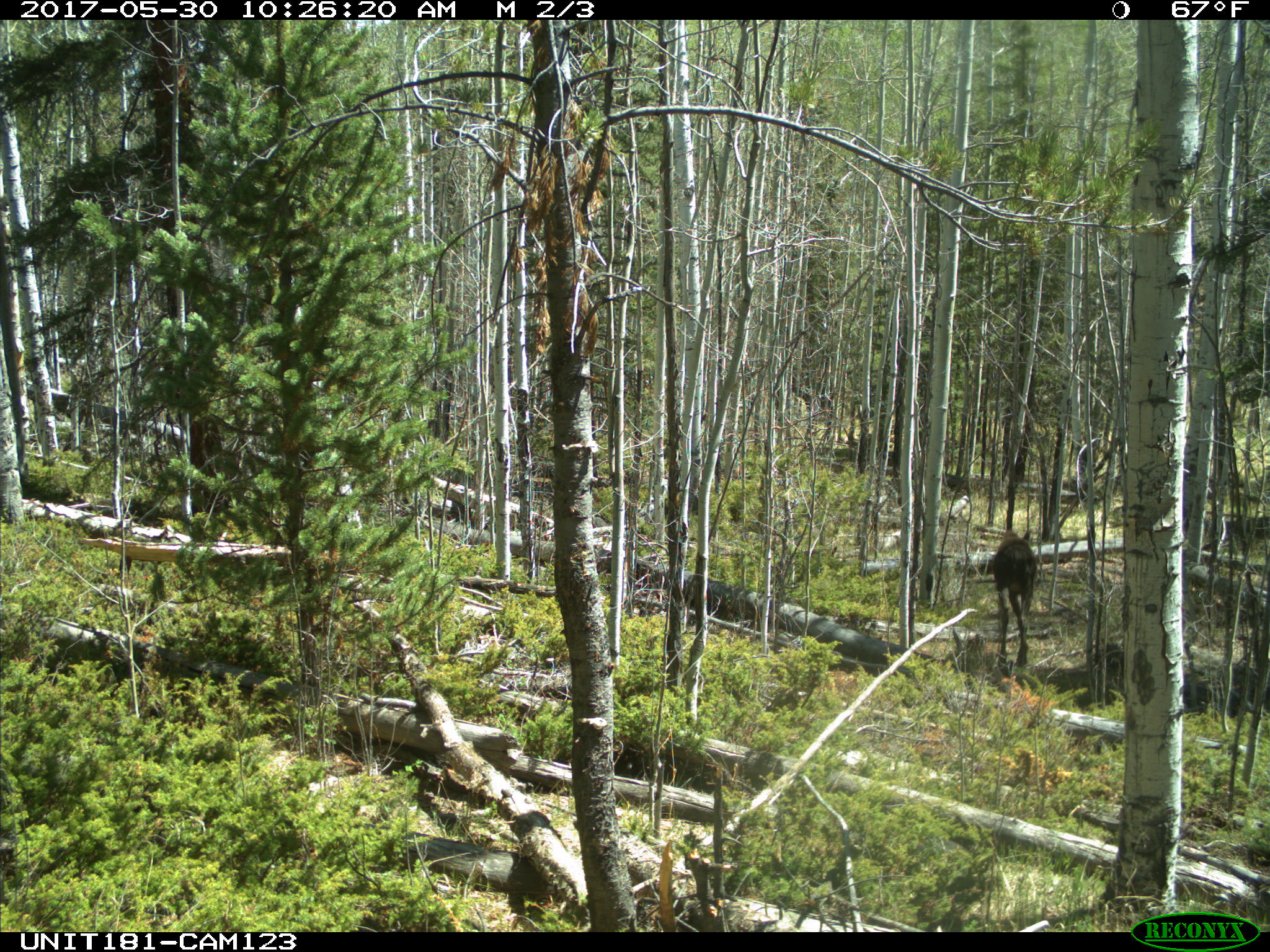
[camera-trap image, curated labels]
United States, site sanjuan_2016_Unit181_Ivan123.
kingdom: Animalia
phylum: Chordata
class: Mammalia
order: Artiodactyla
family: Cervidae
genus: Alces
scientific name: Alces alces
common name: moose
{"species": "Alces alces (moose)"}